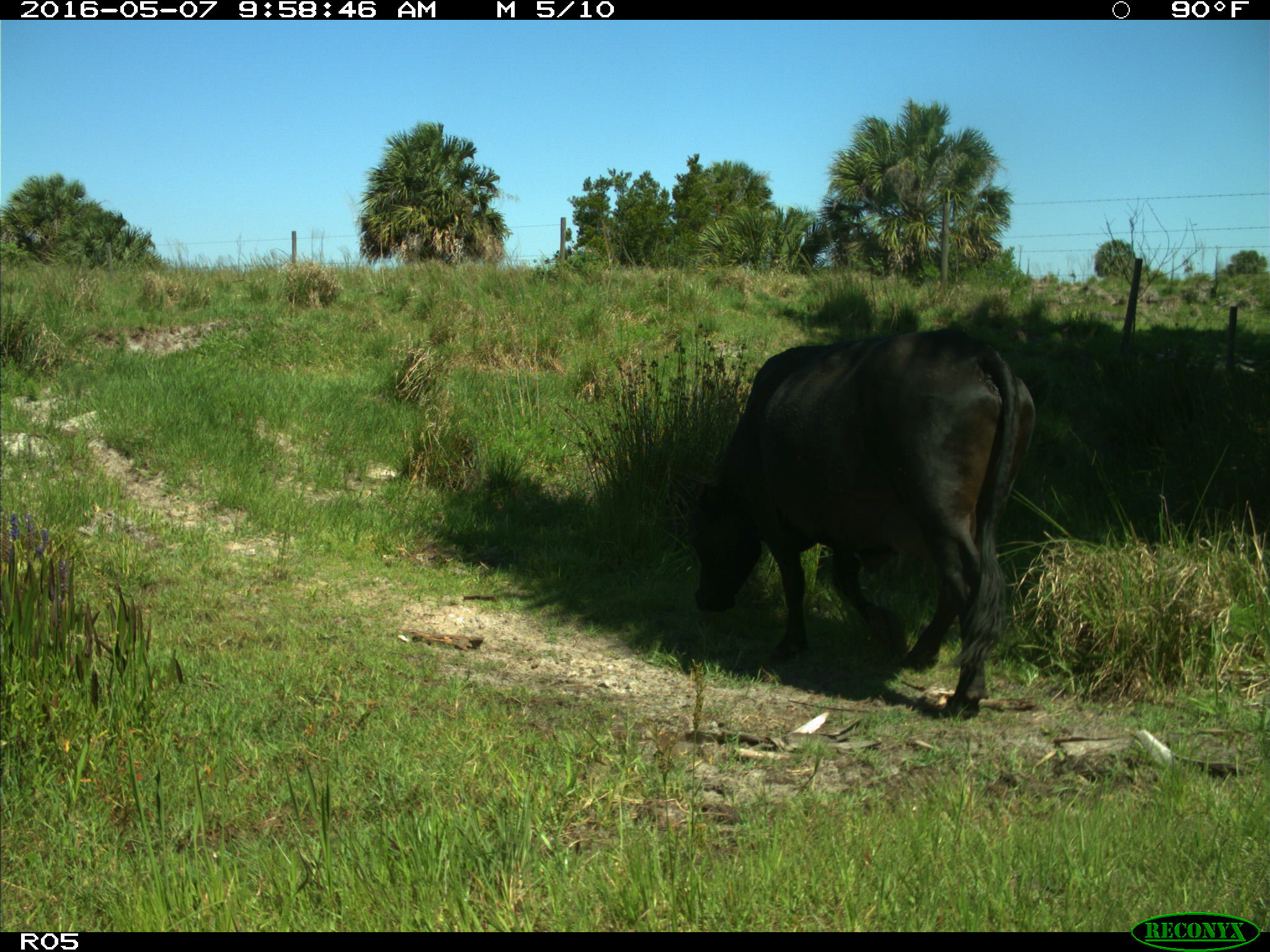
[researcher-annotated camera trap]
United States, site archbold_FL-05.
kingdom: Animalia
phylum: Chordata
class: Mammalia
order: Artiodactyla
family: Bovidae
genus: Bos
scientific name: Bos taurus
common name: domestic cow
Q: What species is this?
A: Bos taurus (domestic cow).